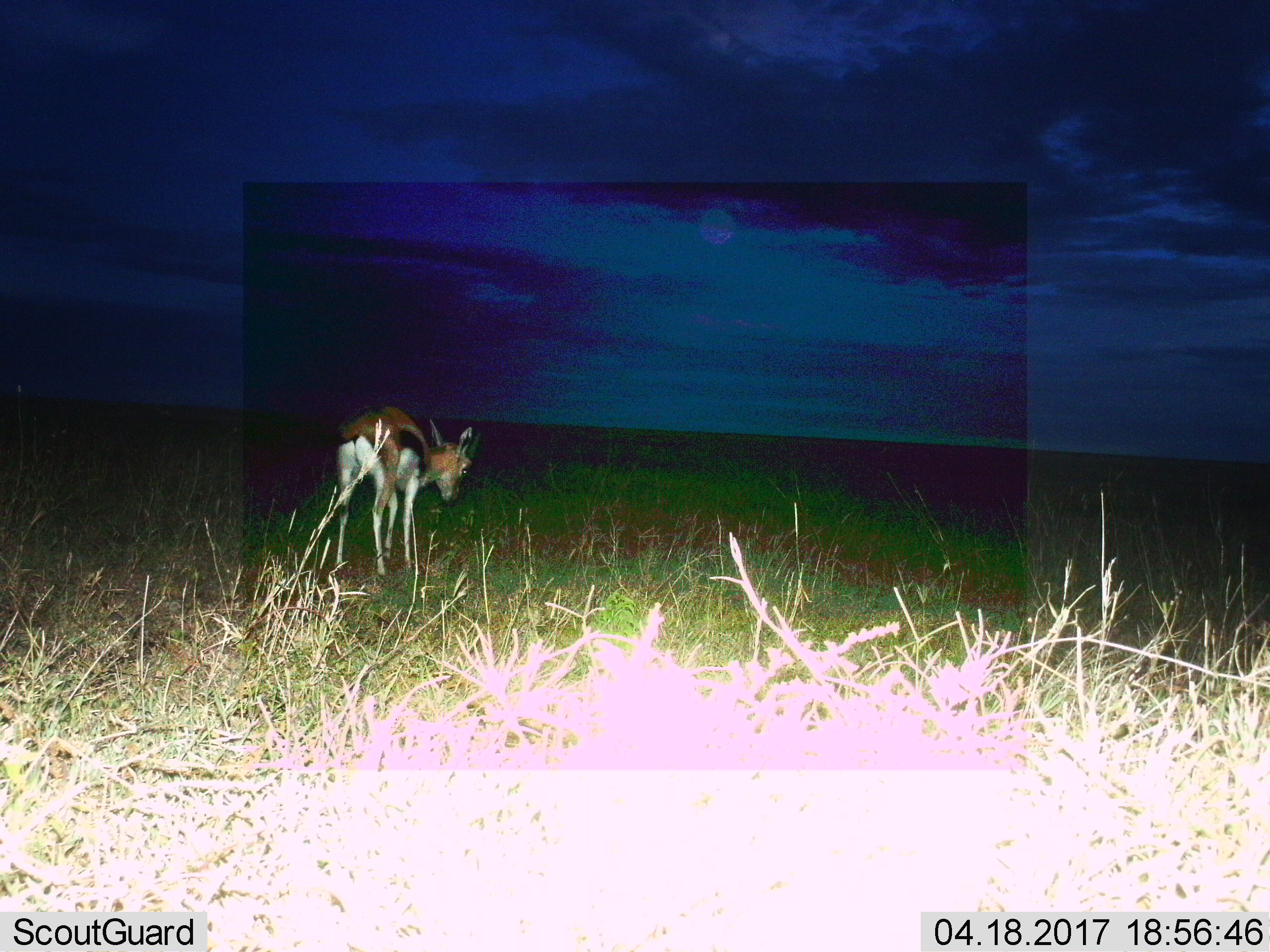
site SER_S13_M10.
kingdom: Animalia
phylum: Chordata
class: Mammalia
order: Artiodactyla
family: Bovidae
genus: Eudorcas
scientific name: Eudorcas thomsonii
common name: thomson's gazelle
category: gazellethomsons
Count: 1.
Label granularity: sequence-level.